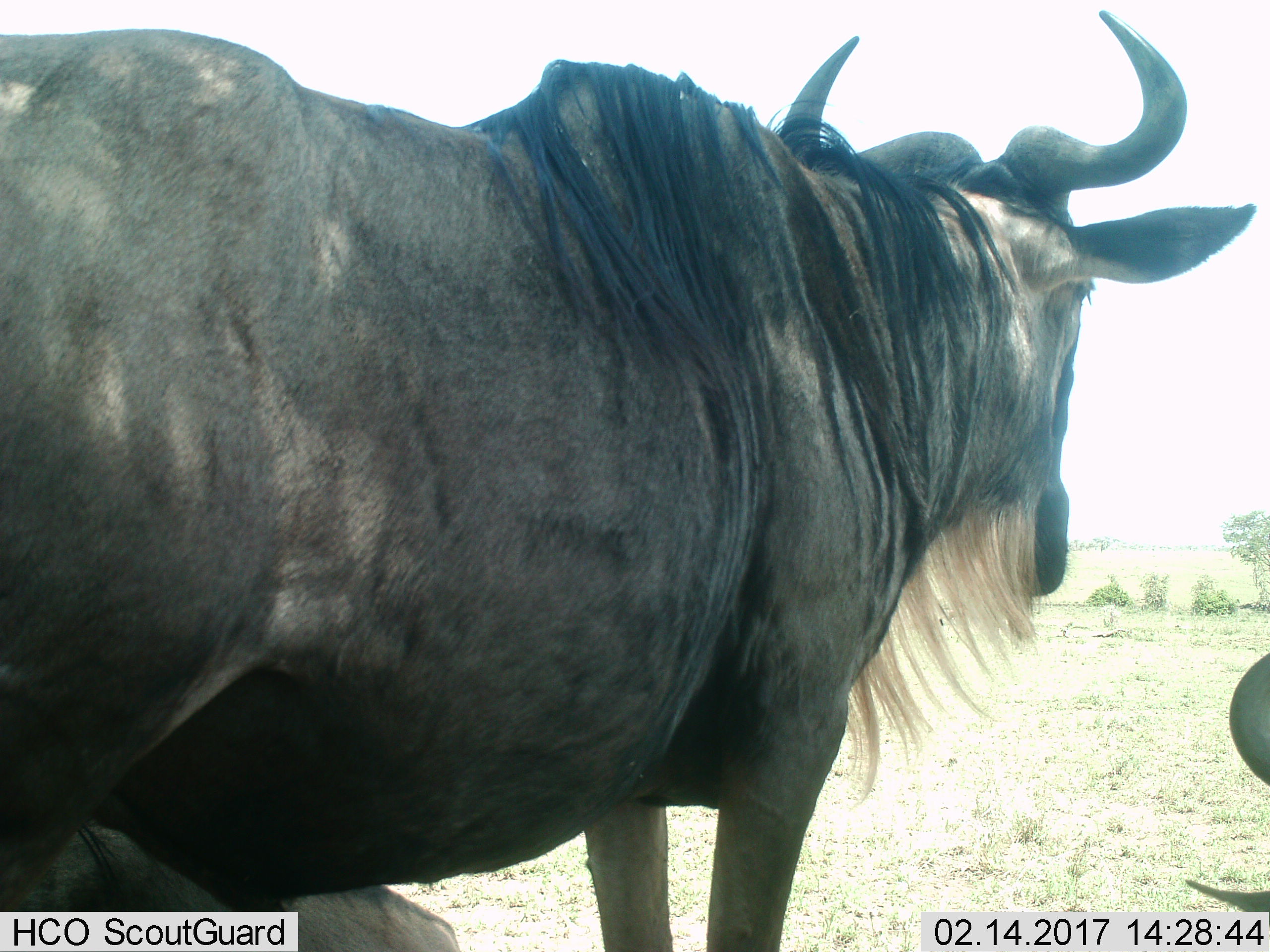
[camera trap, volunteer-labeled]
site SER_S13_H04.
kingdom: Animalia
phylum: Chordata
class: Mammalia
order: Artiodactyla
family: Bovidae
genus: Connochaetes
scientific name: Connochaetes taurinus taurinus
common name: blue wildebeest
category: wildebeestblue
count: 2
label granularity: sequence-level